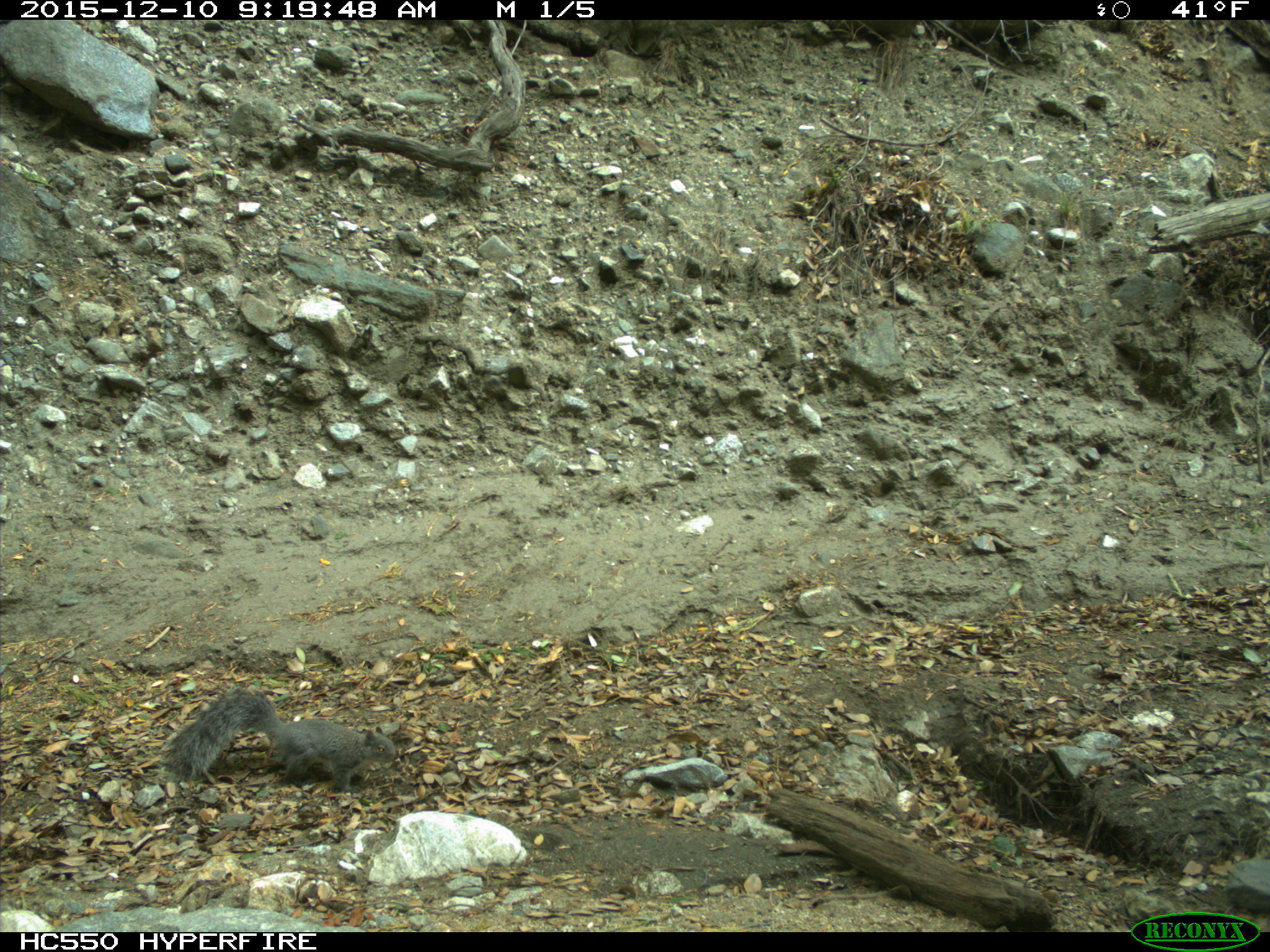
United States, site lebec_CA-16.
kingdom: Animalia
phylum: Chordata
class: Mammalia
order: Rodentia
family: Sciuridae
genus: Sciurus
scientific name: Sciurus carolinensis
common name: eastern gray squirrel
Sciurus carolinensis (eastern gray squirrel).